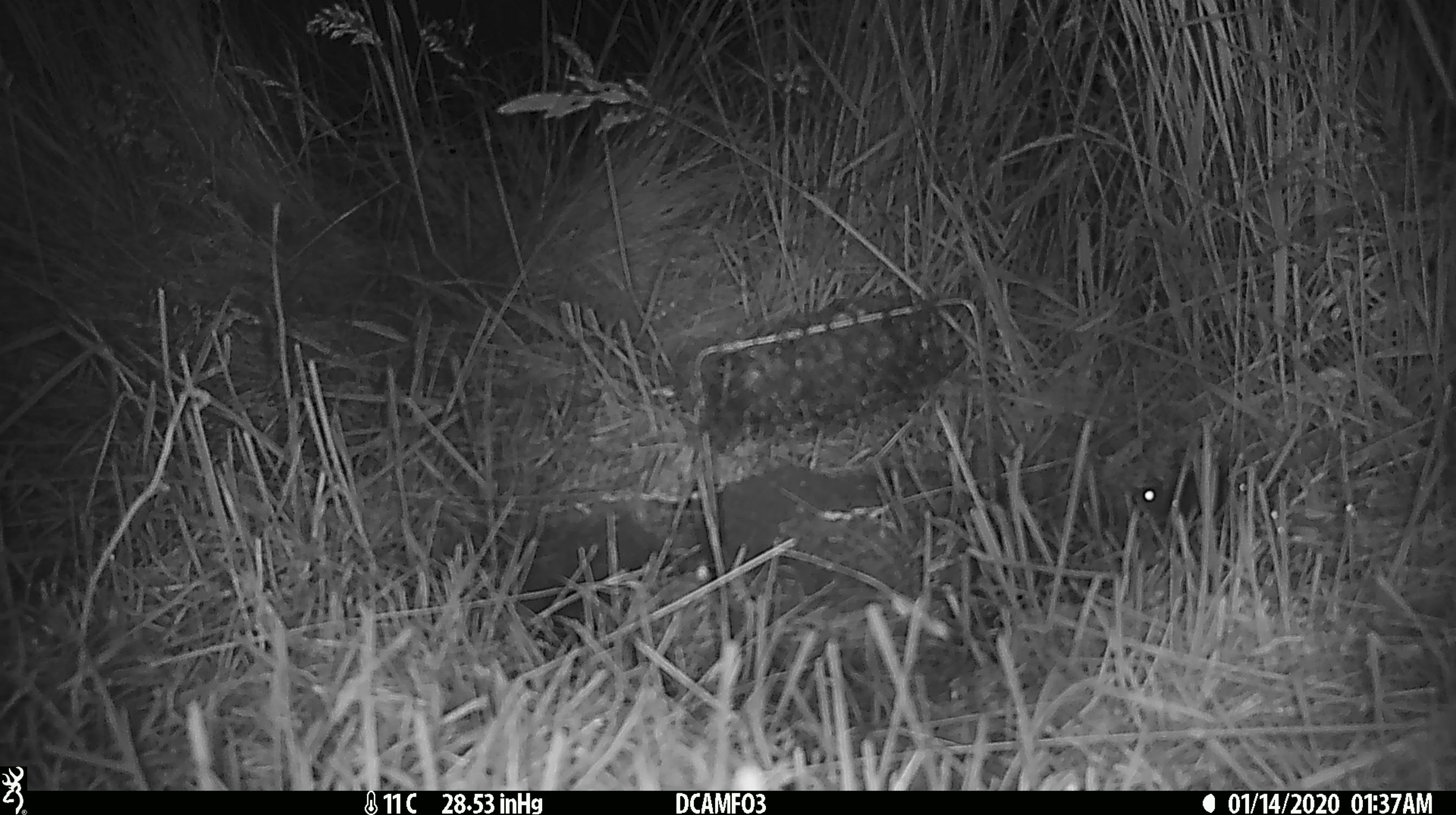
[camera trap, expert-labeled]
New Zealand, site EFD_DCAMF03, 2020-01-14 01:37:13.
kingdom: Animalia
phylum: Chordata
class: Mammalia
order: Rodentia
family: Muridae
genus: Mus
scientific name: Mus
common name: mouse